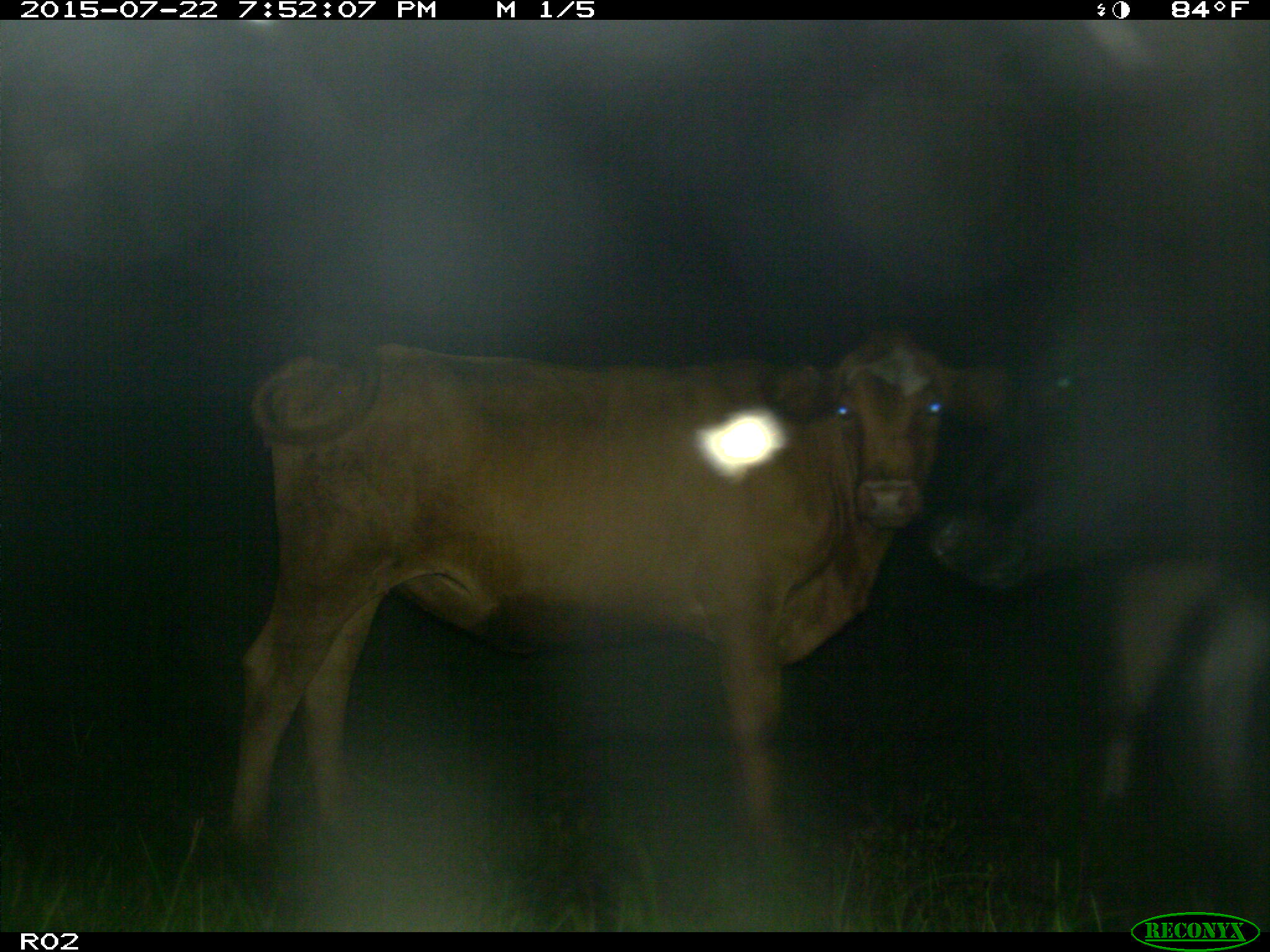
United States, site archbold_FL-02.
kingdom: Animalia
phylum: Chordata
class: Mammalia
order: Artiodactyla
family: Bovidae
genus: Bos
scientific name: Bos taurus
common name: domestic cow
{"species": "Bos taurus (domestic cow)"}